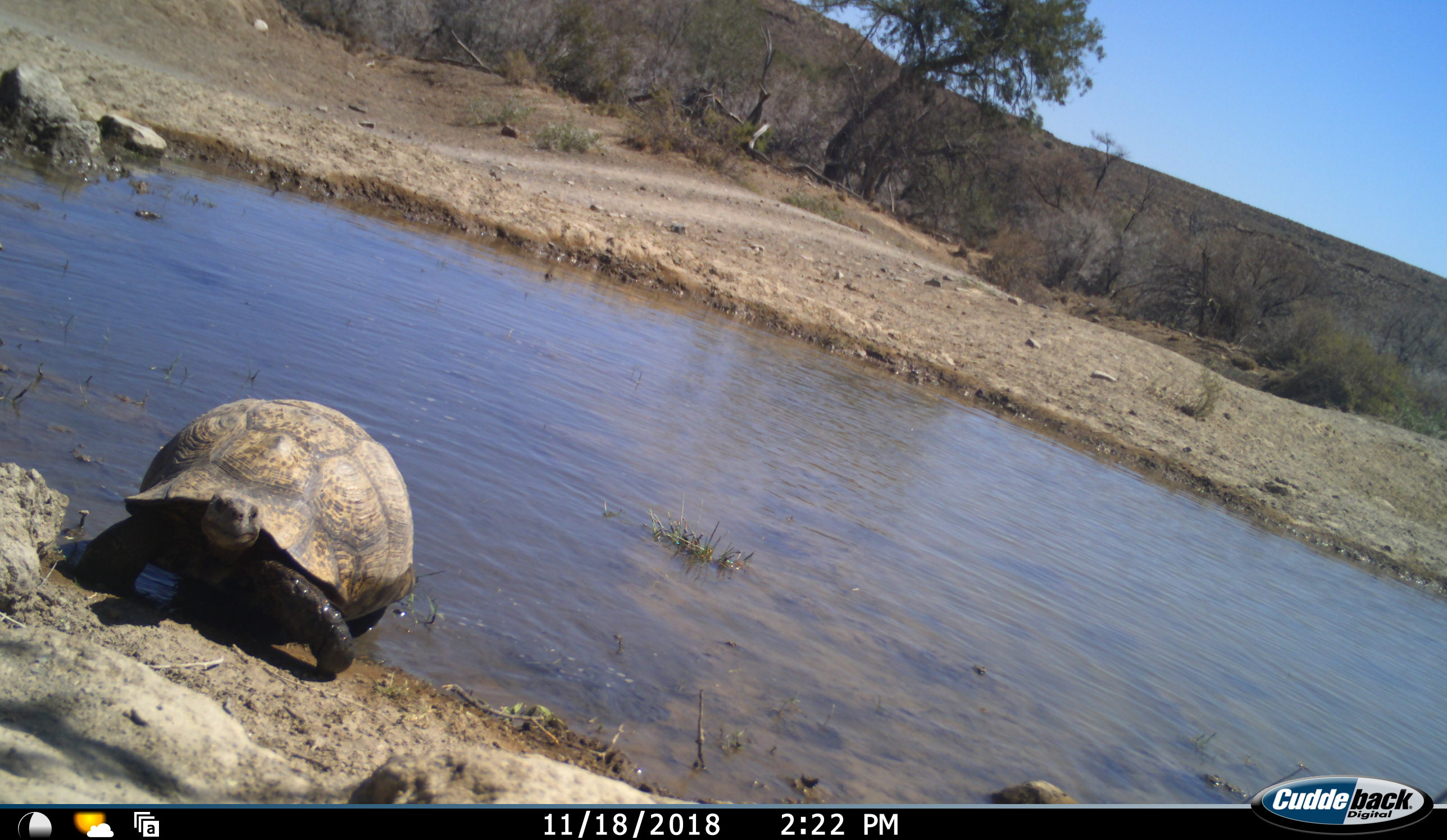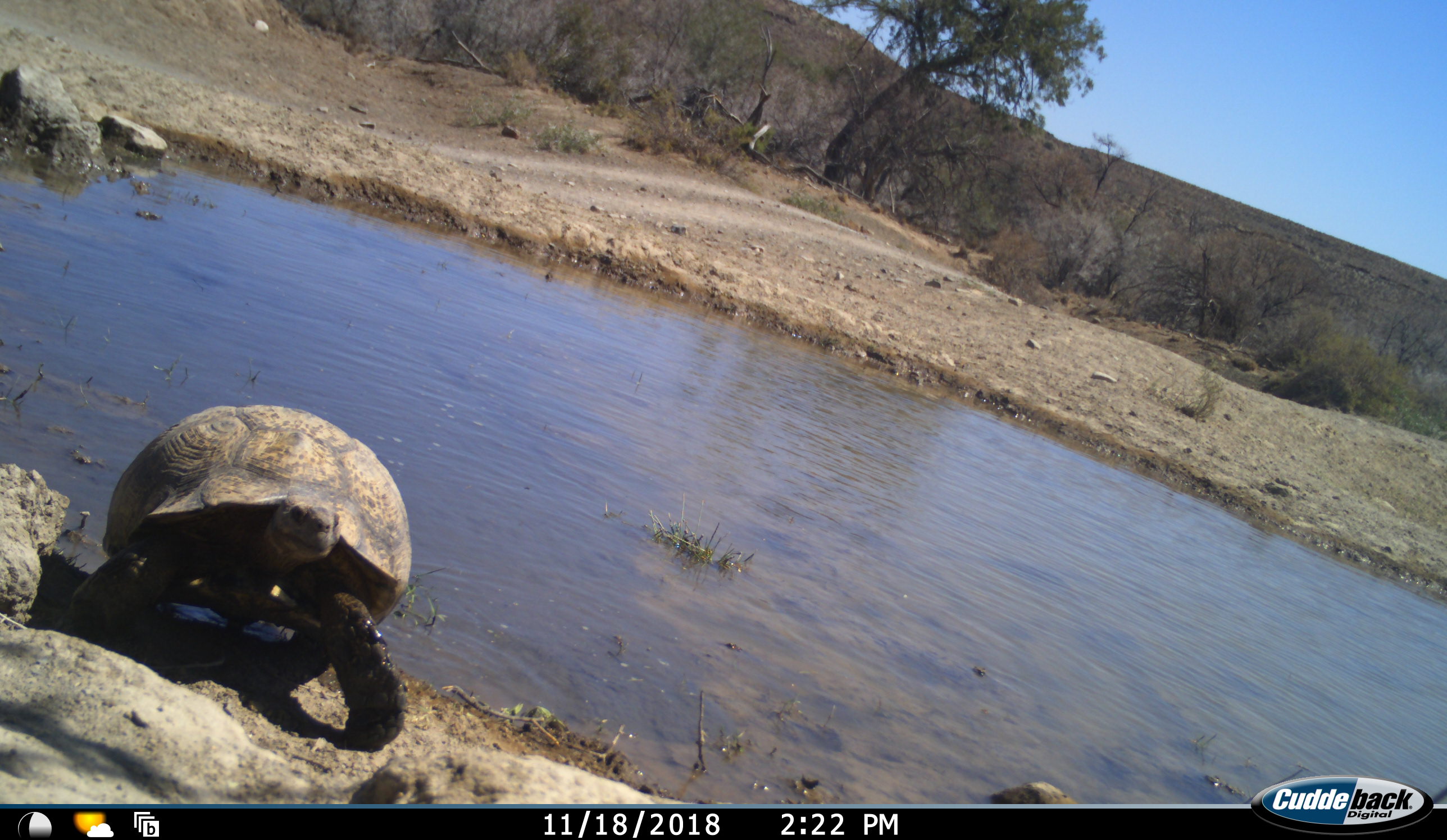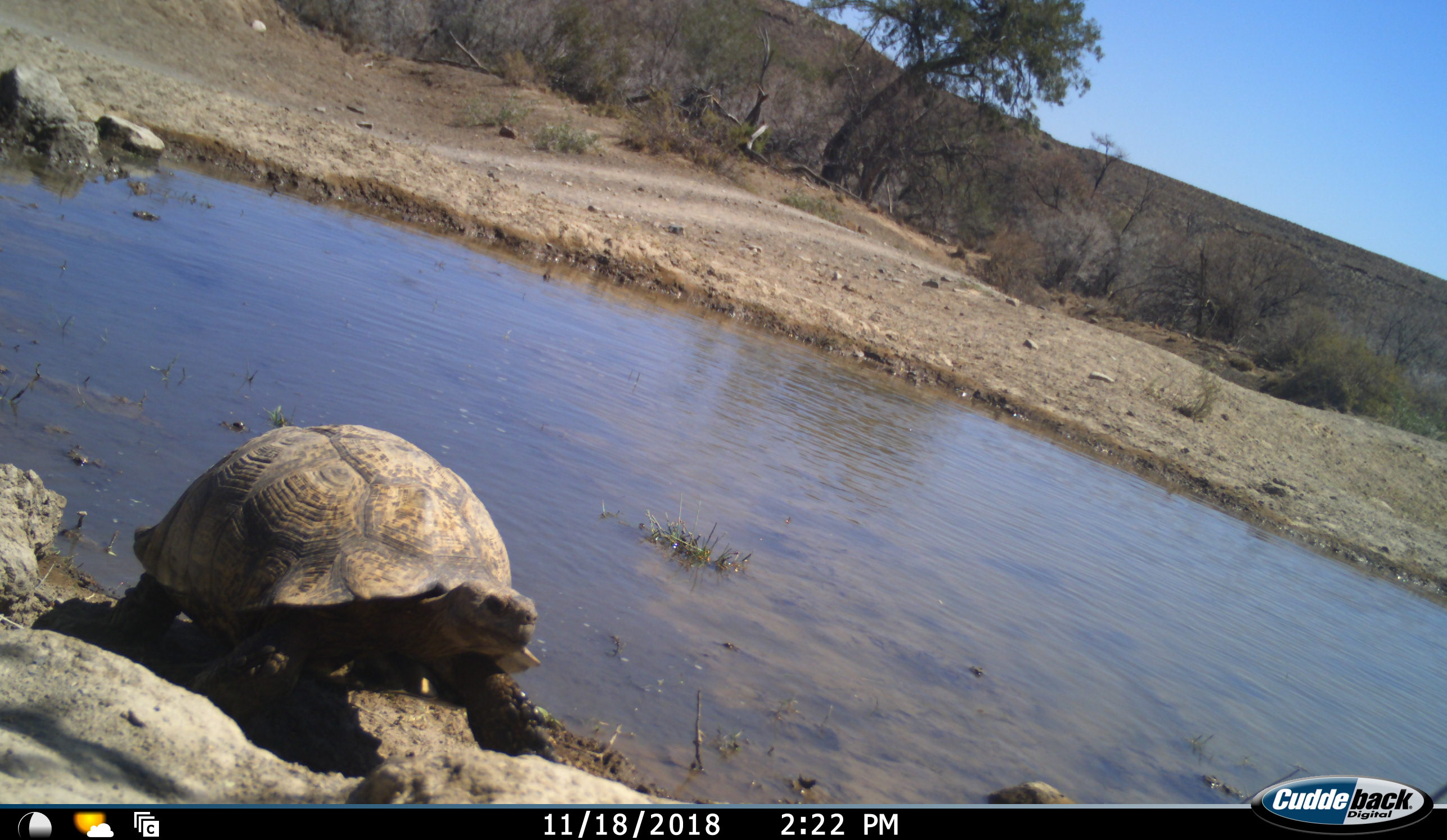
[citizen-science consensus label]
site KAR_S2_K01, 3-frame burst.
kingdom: Animalia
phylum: Chordata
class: Reptilia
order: Testudines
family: Testudinidae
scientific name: Testudinidae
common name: tortoise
Tortoise (Testudinidae), count 1. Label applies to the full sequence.